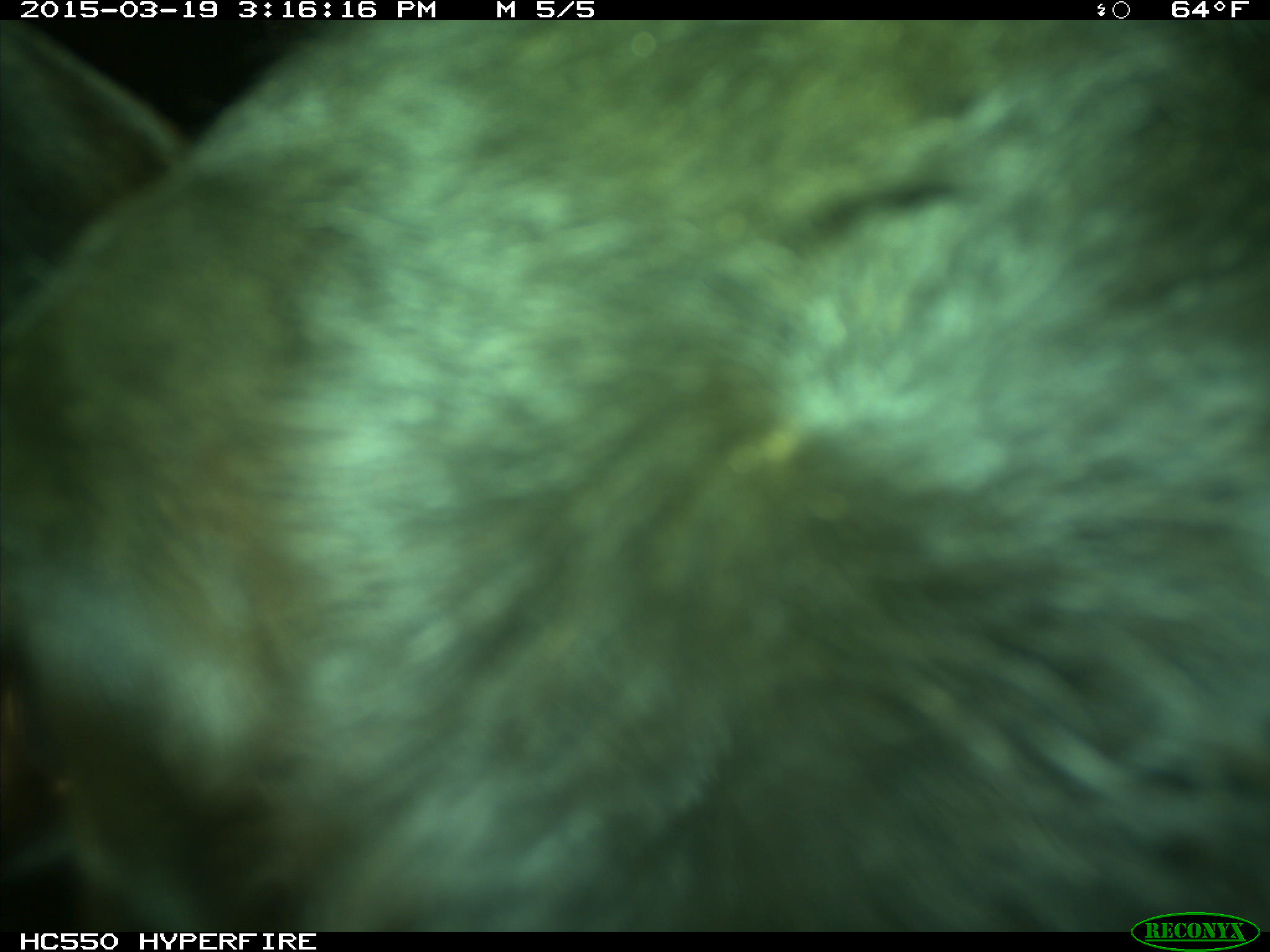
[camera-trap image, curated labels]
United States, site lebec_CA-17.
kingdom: Animalia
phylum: Chordata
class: Mammalia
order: Artiodactyla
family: Bovidae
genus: Bos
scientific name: Bos taurus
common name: domestic cow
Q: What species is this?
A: Bos taurus (domestic cow).